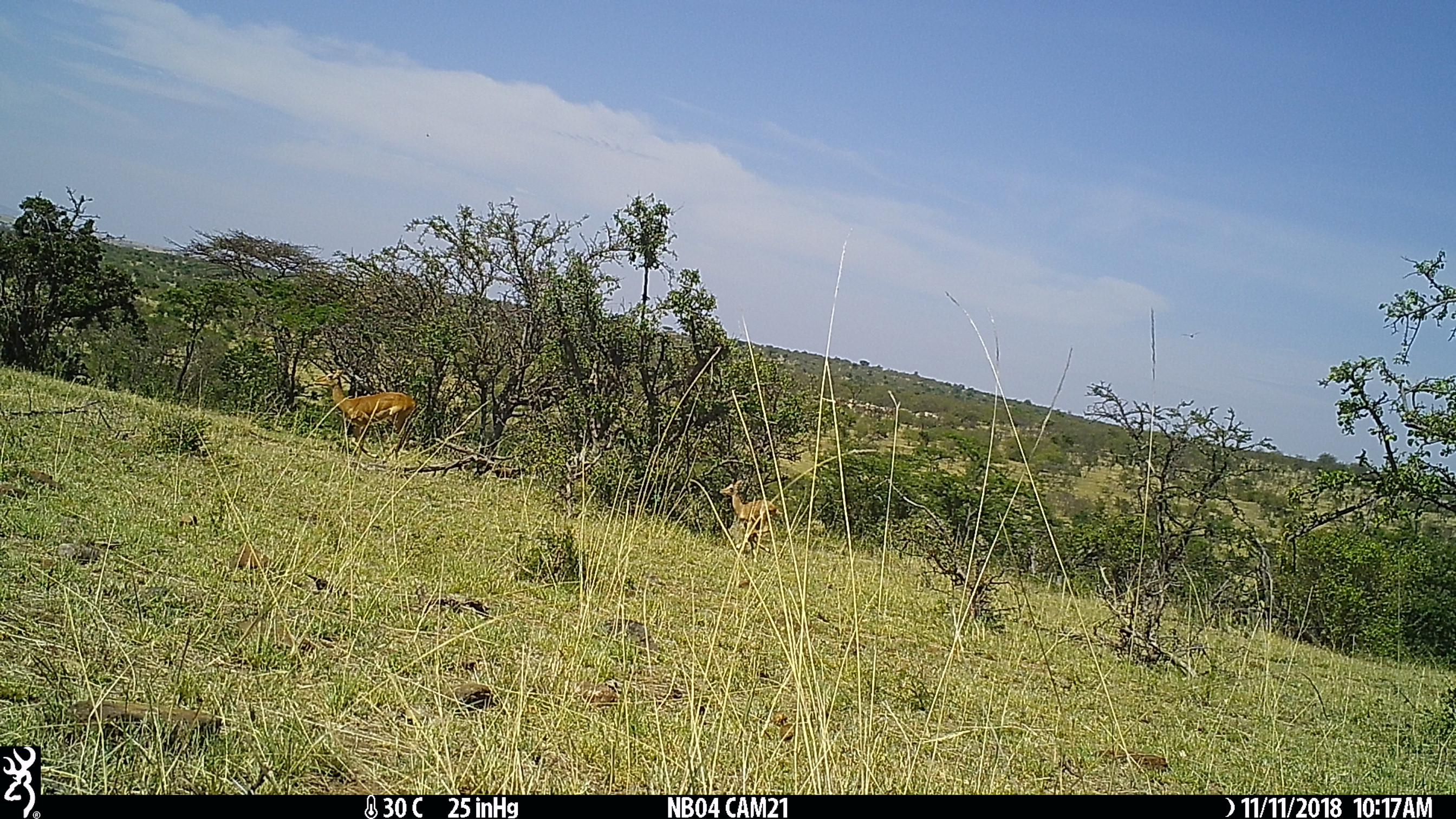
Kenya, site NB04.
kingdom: Animalia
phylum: Chordata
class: Mammalia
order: Artiodactyla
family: Bovidae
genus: Aepyceros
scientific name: Aepyceros melampus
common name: impala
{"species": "impala (Aepyceros melampus)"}